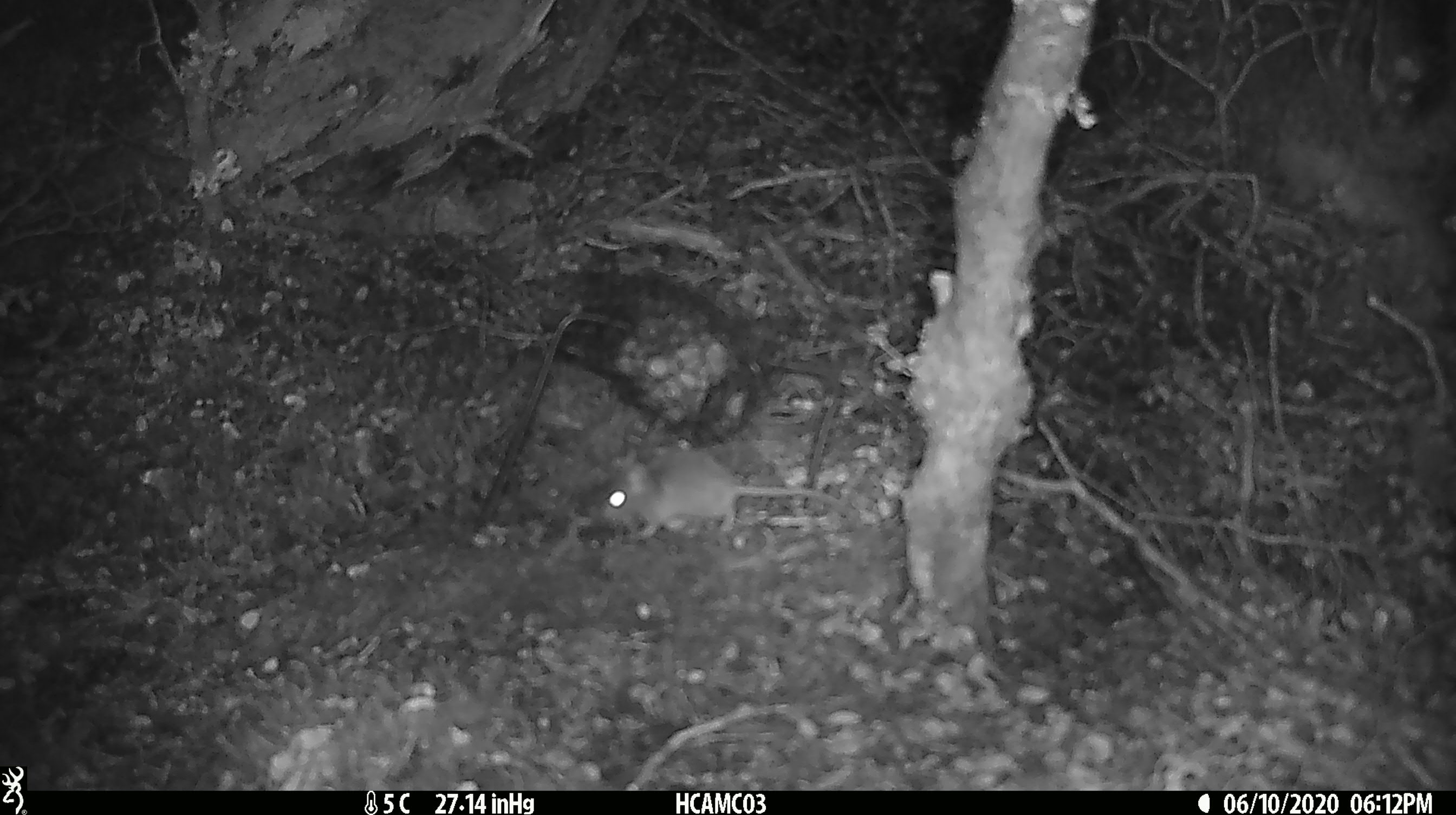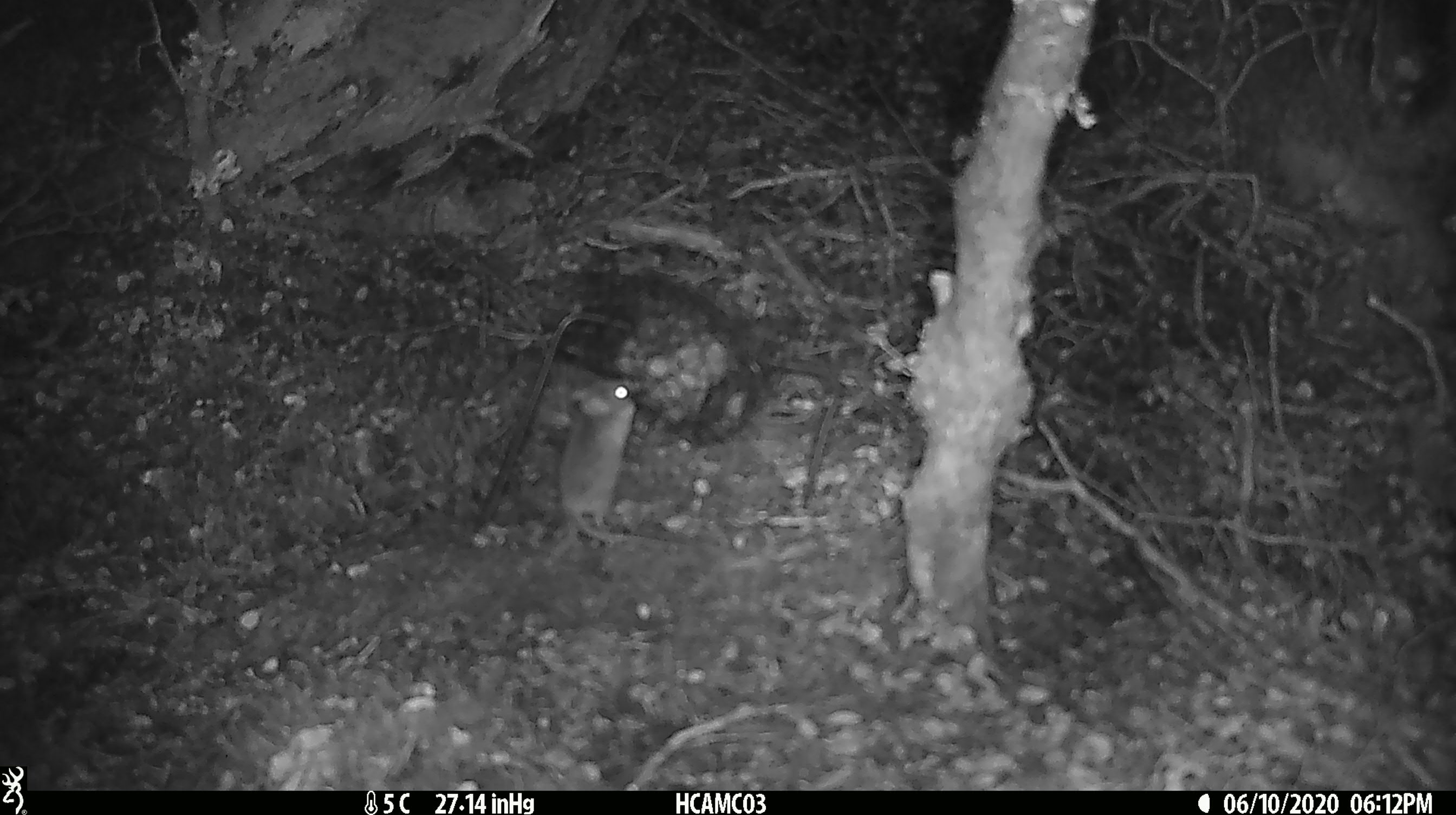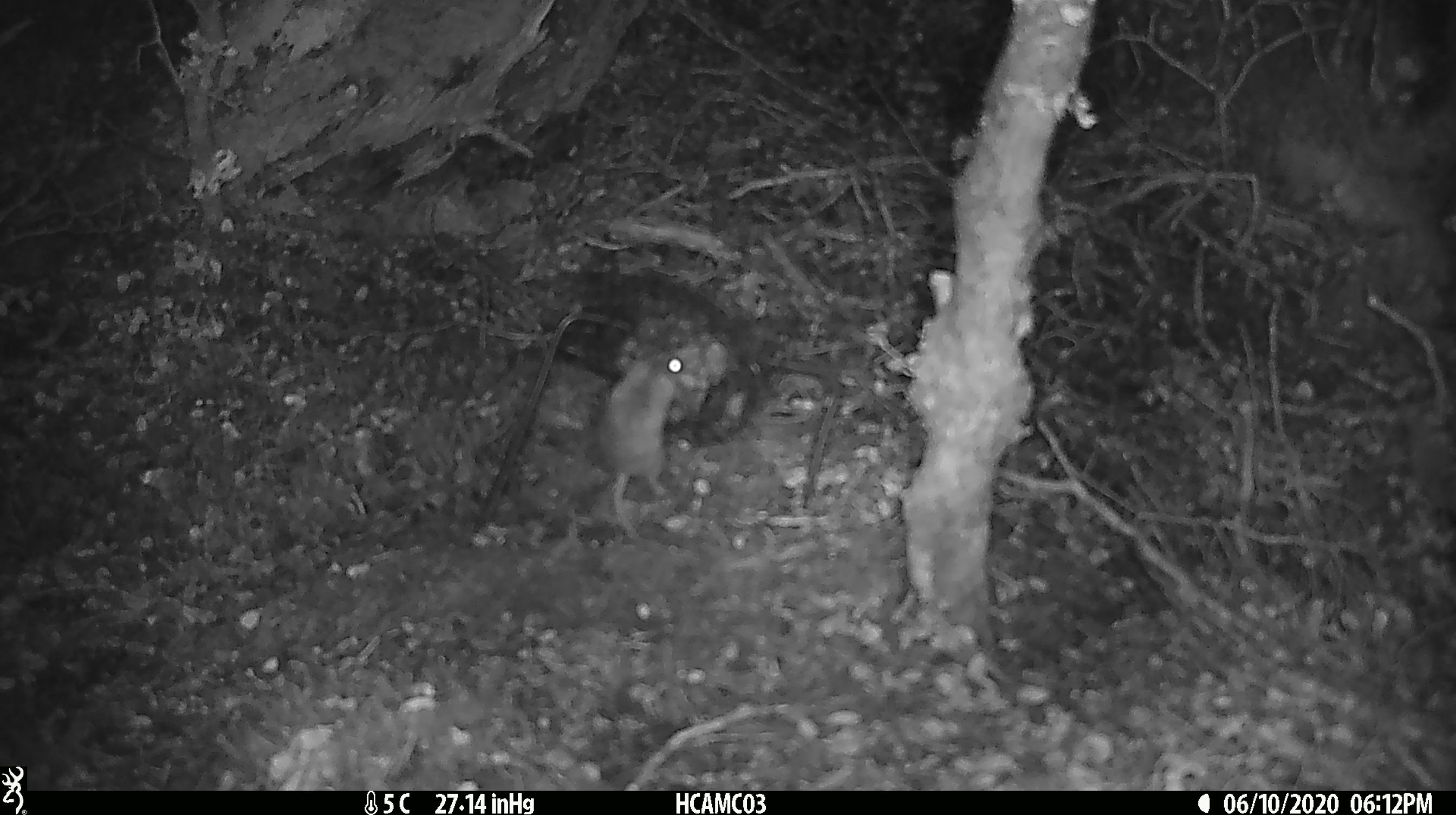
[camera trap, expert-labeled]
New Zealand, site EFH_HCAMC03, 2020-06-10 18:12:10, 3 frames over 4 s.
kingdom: Animalia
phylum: Chordata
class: Mammalia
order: Rodentia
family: Muridae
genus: Mus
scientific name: Mus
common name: mouse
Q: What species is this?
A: Mouse (Mus).